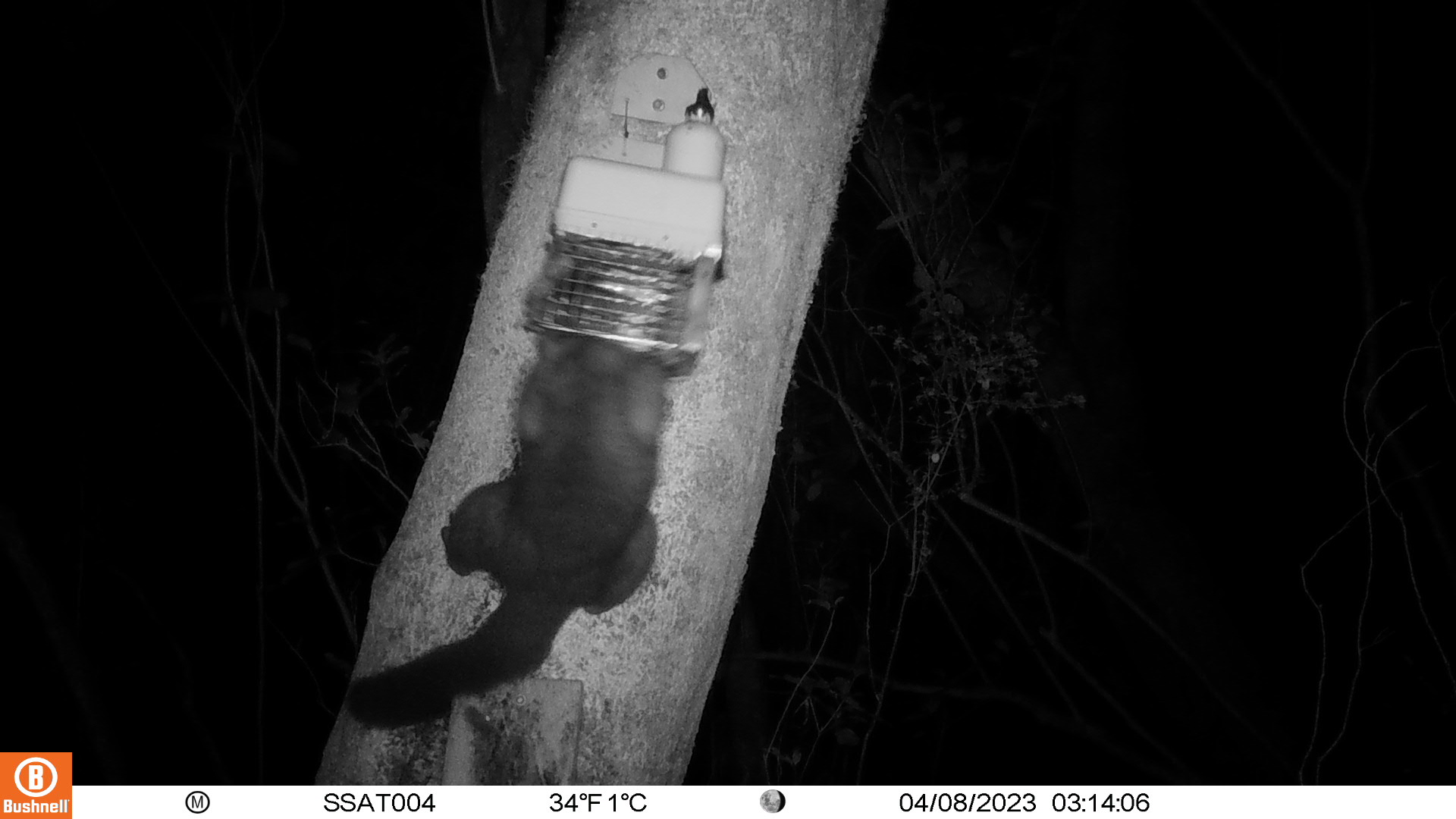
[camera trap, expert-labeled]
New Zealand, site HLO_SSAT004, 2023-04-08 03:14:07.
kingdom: Animalia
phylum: Chordata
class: Mammalia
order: Diprotodontia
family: Phalangeridae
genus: Trichosurus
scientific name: Trichosurus vulpecula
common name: common brushtail possum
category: possum